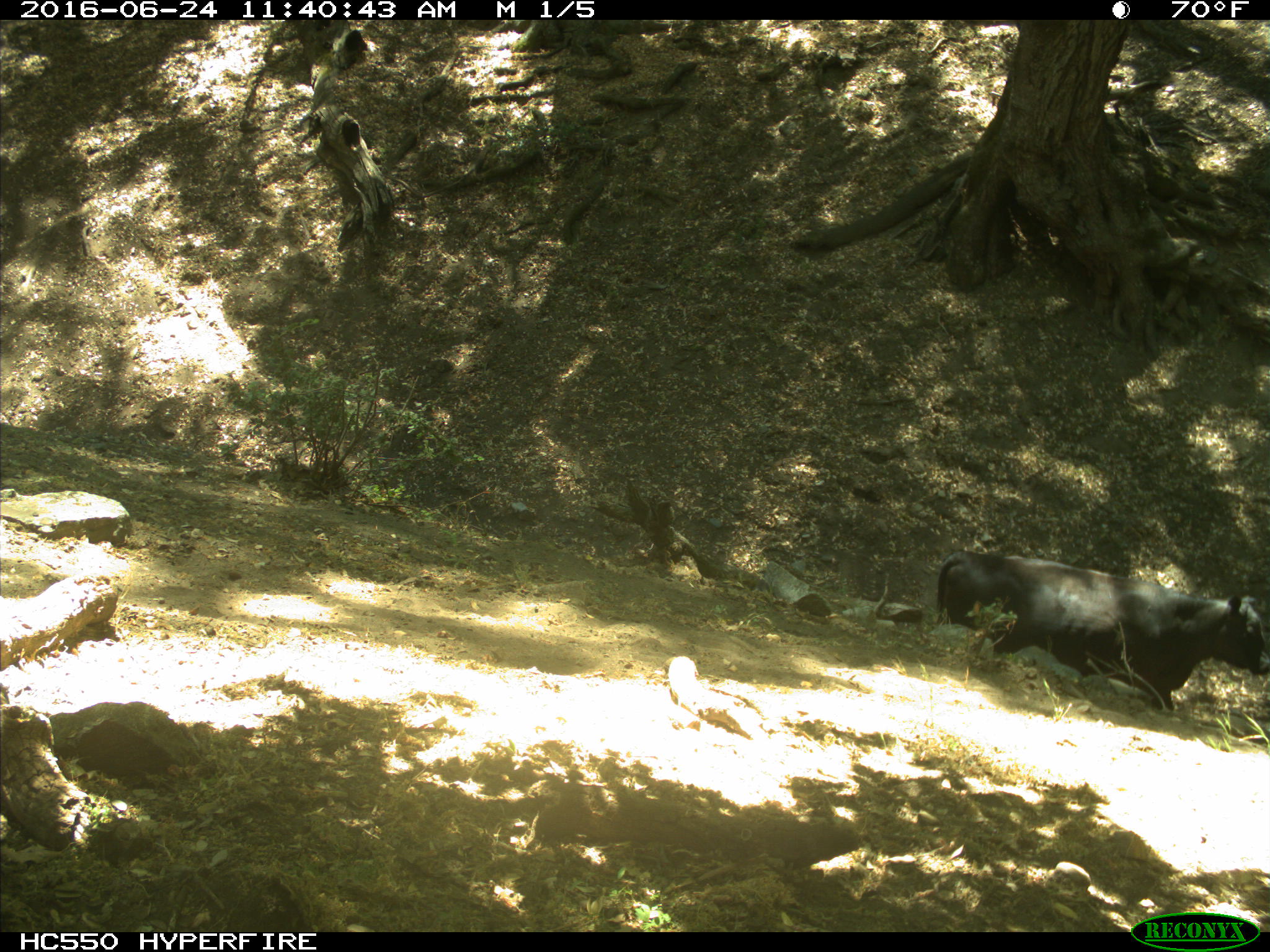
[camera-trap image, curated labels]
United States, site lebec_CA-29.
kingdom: Animalia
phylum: Chordata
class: Mammalia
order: Artiodactyla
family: Bovidae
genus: Bos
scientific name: Bos taurus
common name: domestic cow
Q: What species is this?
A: Bos taurus (domestic cow).